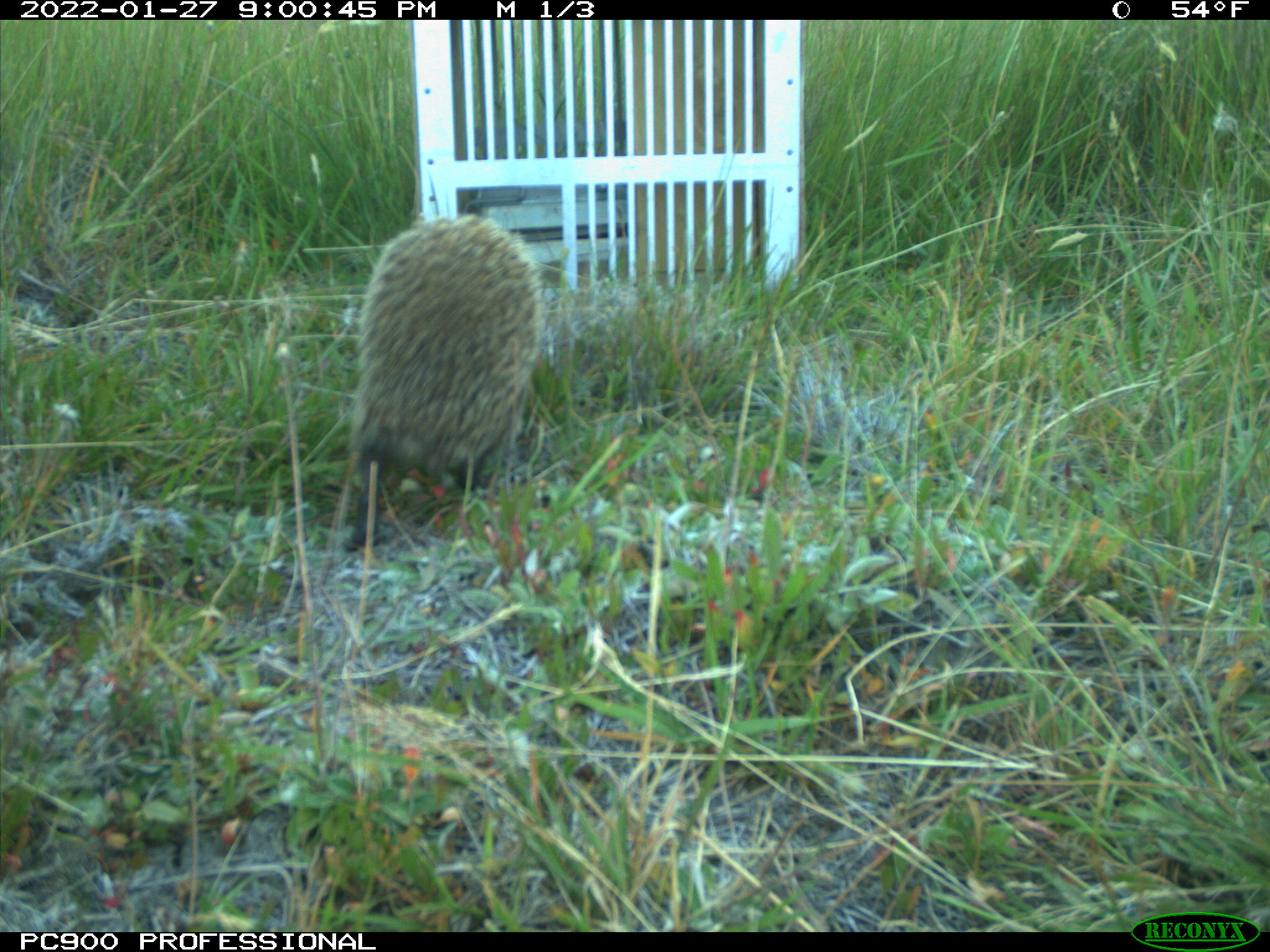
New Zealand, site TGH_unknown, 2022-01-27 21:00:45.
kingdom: Animalia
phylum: Chordata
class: Mammalia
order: Eulipotyphla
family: Erinaceidae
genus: Erinaceus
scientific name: Erinaceus europaeus europaeus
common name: european hedgehog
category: hedgehog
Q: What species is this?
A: Hedgehog (european hedgehog) (Erinaceus europaeus europaeus).